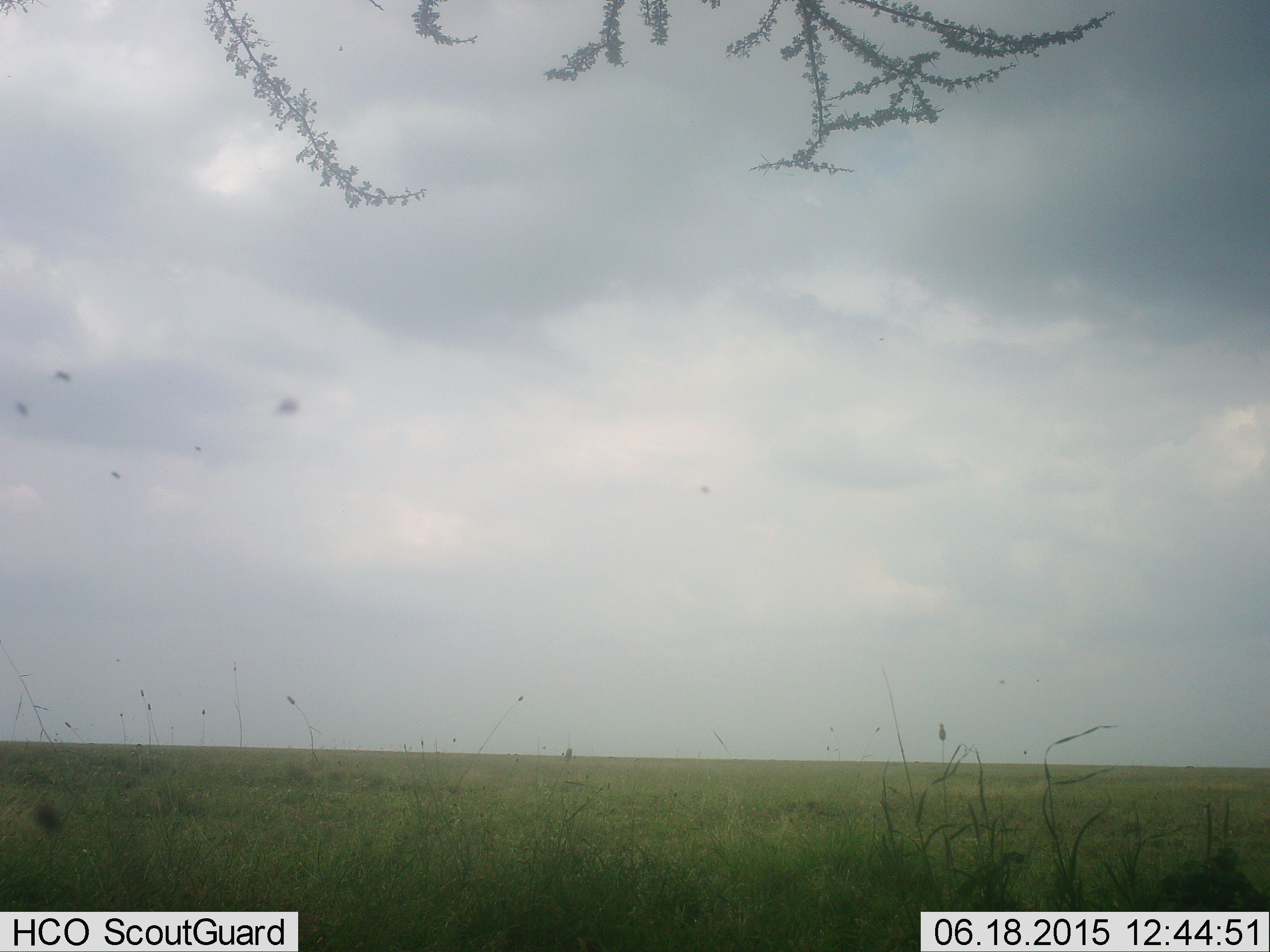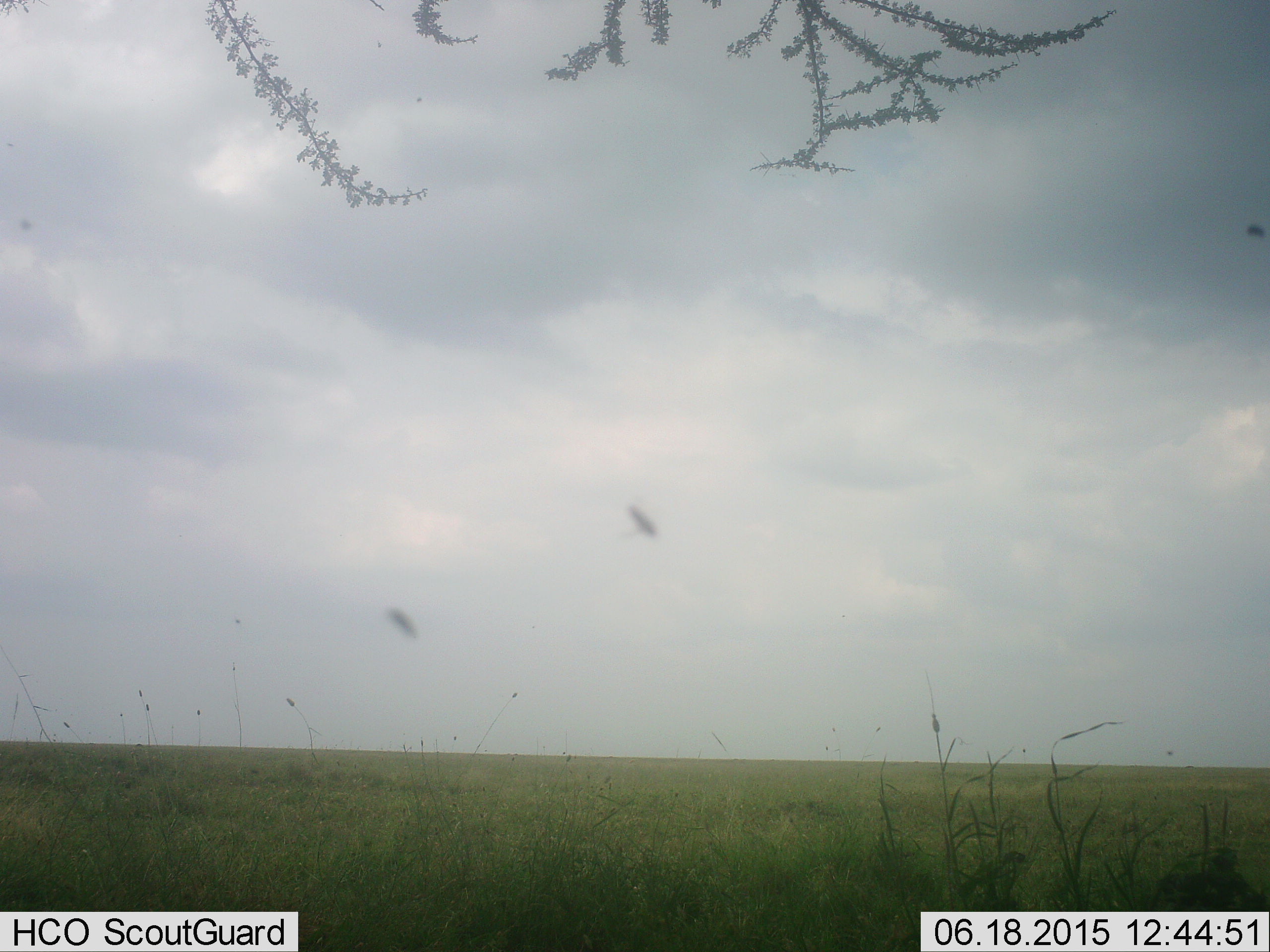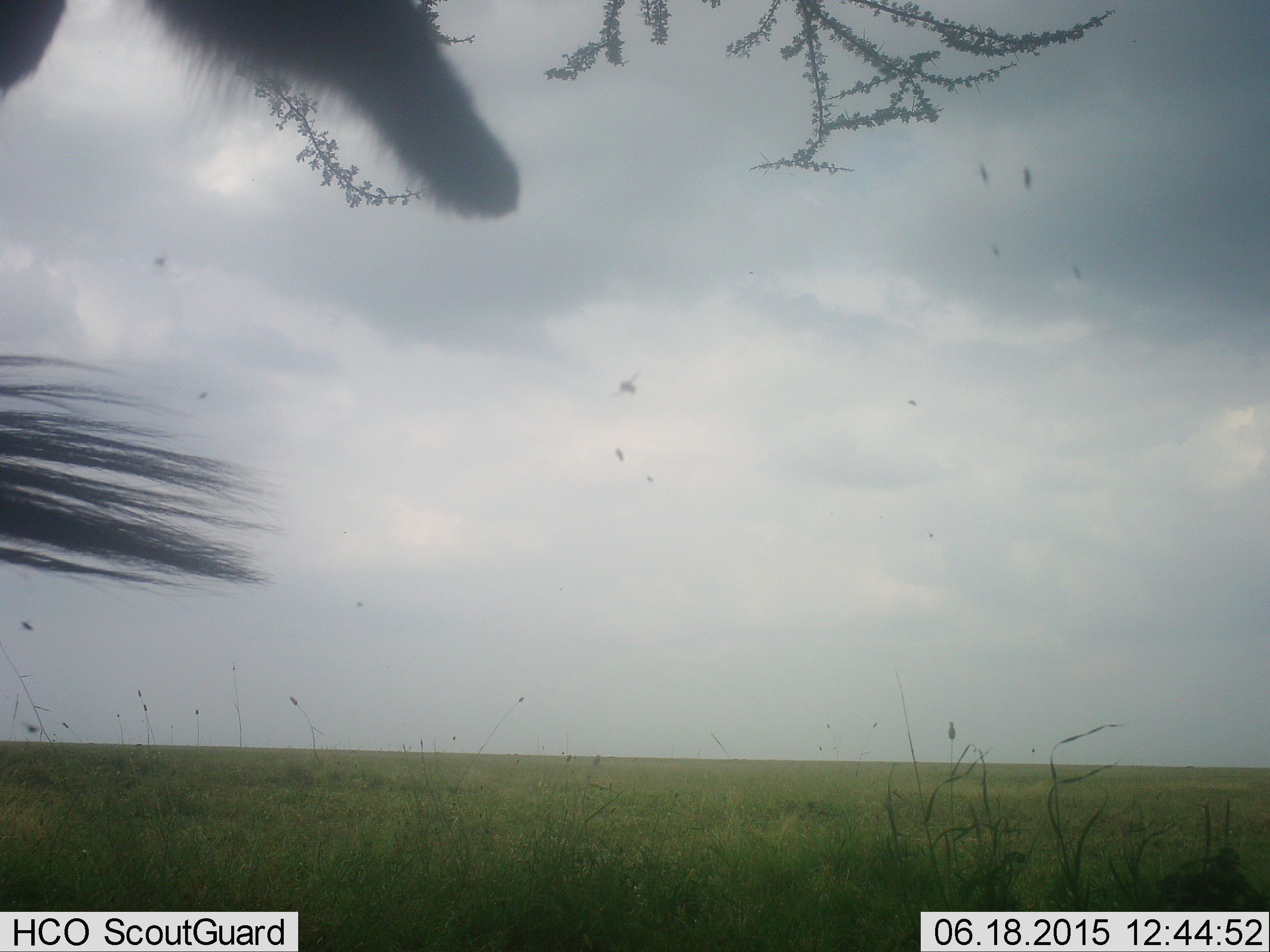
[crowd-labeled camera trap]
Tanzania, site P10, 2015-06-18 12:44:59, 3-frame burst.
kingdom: Animalia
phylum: Chordata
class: Aves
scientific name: Aves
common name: bird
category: otherbird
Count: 3.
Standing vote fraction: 0%.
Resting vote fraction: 0%.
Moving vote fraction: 100%.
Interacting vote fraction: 0%.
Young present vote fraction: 0%.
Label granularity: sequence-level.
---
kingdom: Animalia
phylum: Chordata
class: Mammalia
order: Artiodactyla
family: Bovidae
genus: Connochaetes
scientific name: Connochaetes taurinus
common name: blue wildebeest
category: wildebeest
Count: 1.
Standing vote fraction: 91%.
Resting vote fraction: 0%.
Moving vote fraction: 9%.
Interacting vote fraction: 0%.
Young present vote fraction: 0%.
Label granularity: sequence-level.